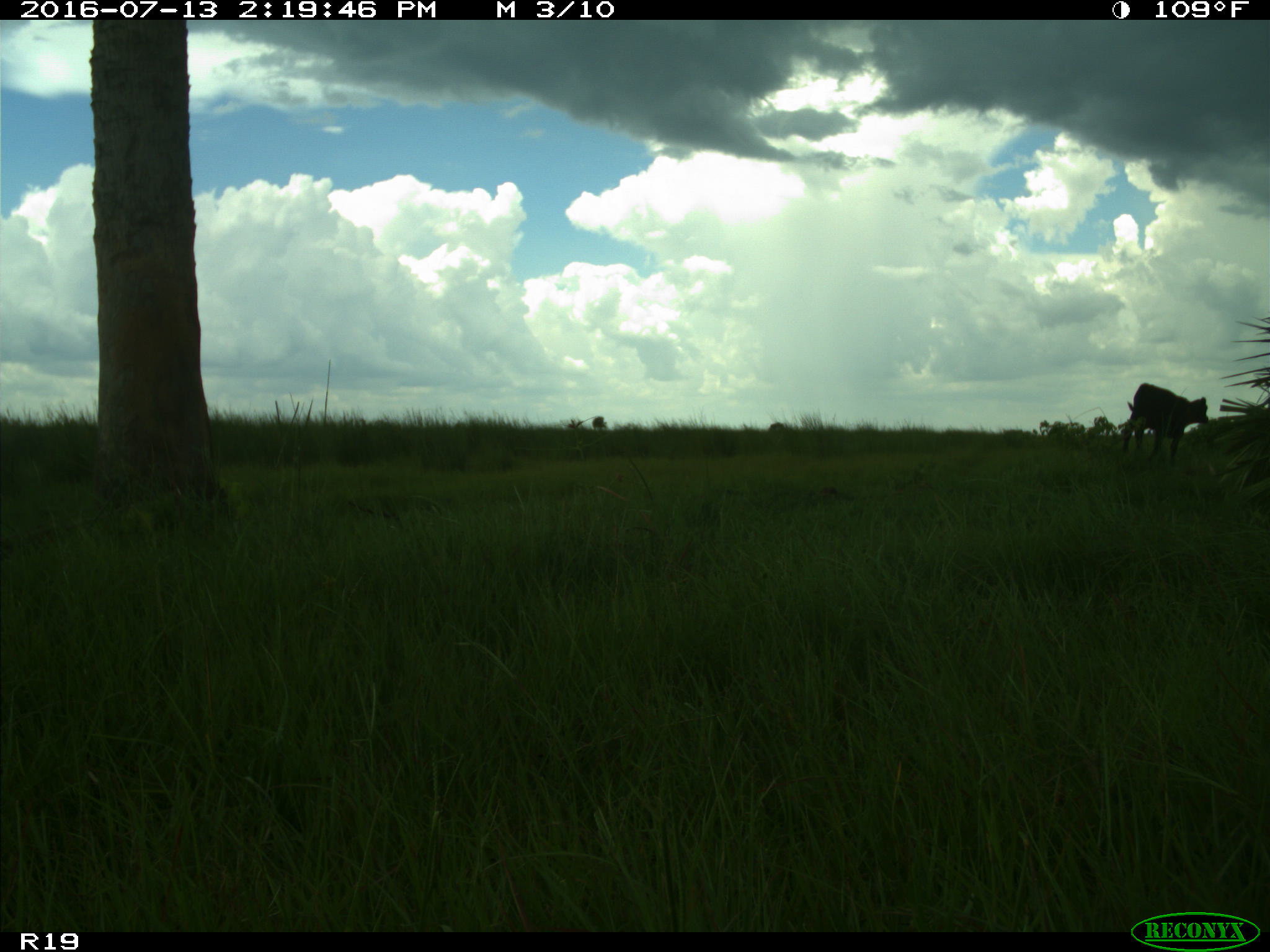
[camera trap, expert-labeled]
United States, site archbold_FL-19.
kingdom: Animalia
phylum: Chordata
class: Mammalia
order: Artiodactyla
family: Bovidae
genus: Bos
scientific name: Bos taurus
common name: domestic cow